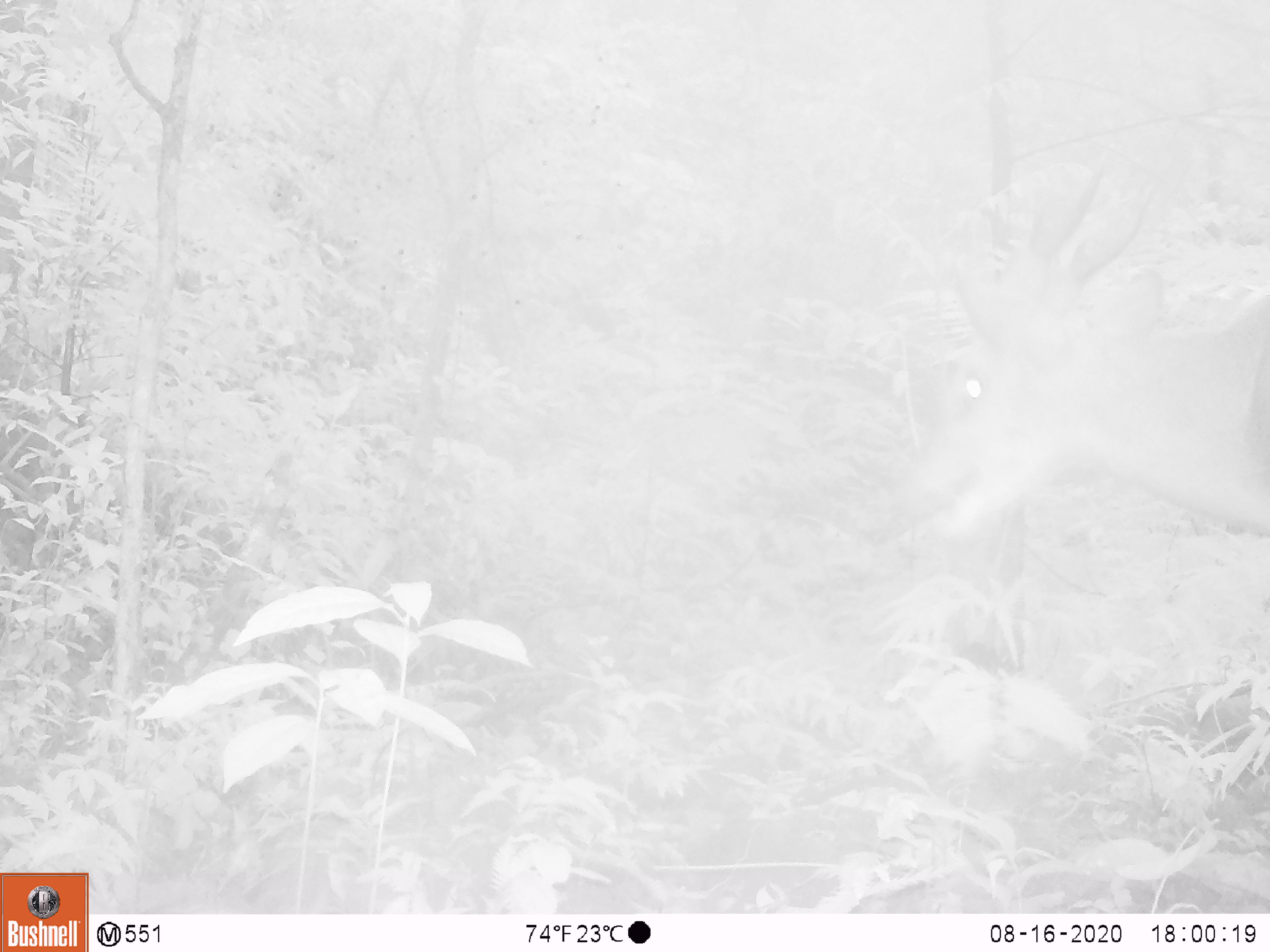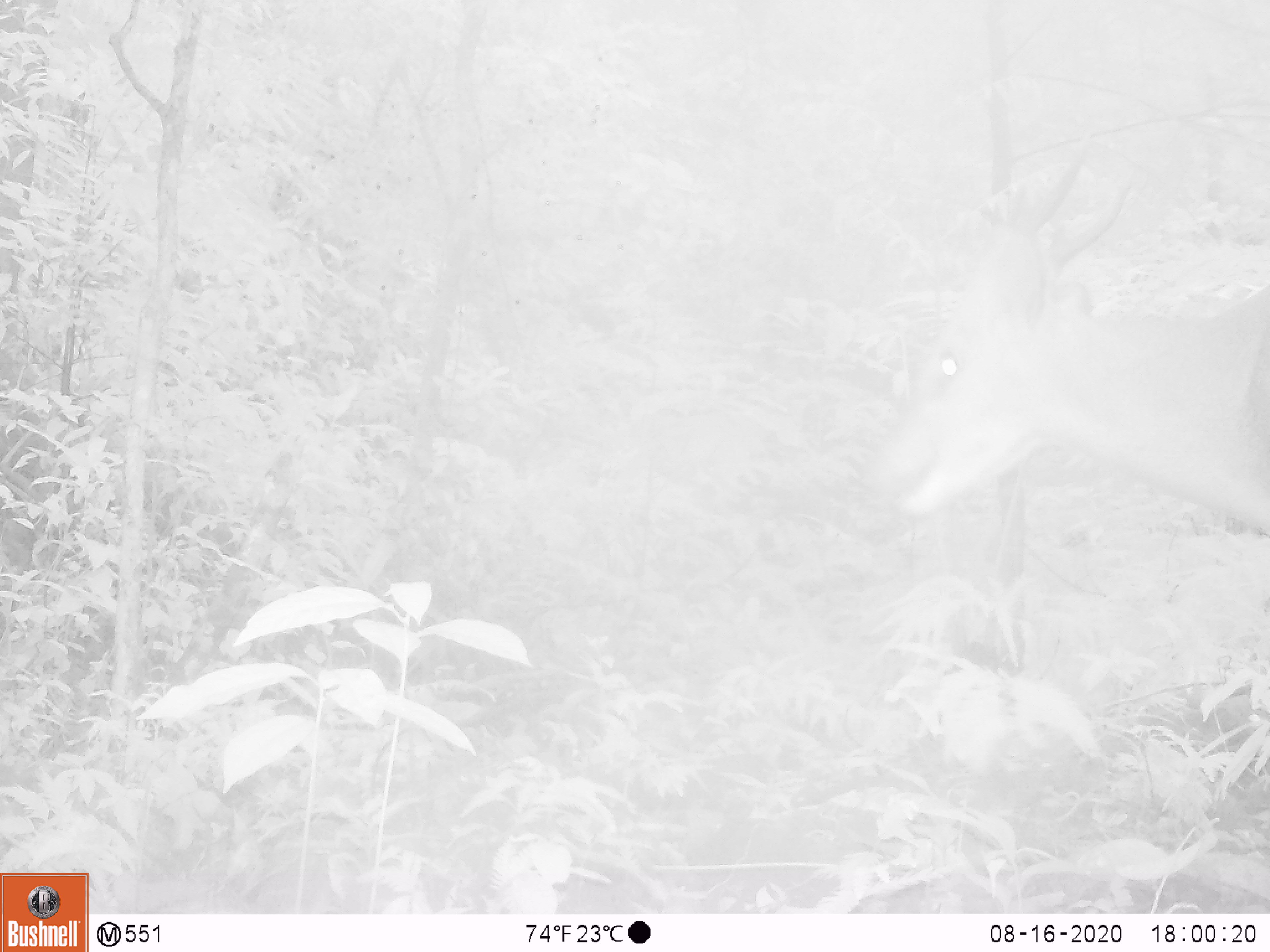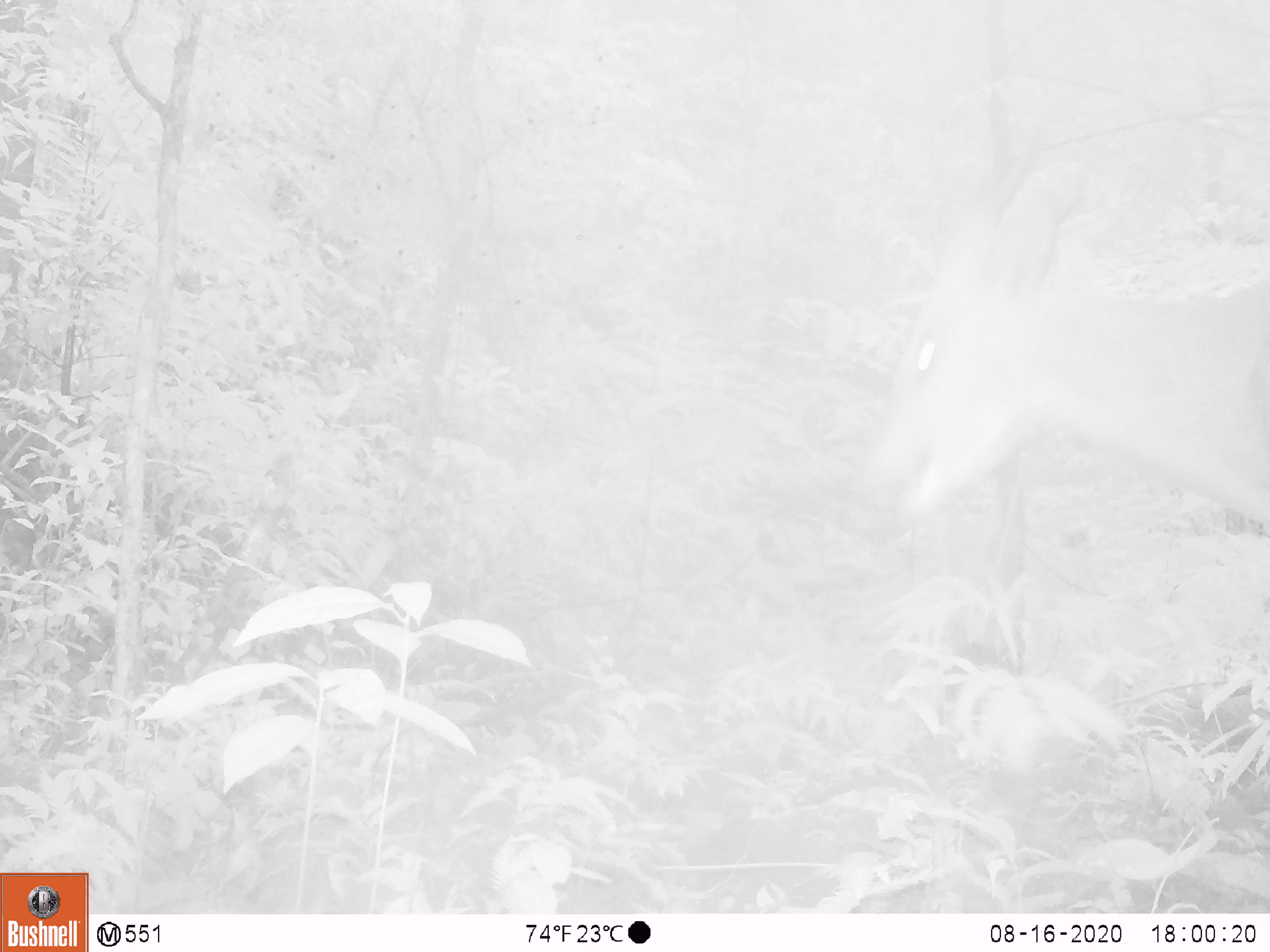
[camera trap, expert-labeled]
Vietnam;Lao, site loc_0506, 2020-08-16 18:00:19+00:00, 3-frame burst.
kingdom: Animalia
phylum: Chordata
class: Mammalia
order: Artiodactyla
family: Cervidae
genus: Muntiacus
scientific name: Muntiacus vuquangensis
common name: large-antlered muntjac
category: large antlered muntjac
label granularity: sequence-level